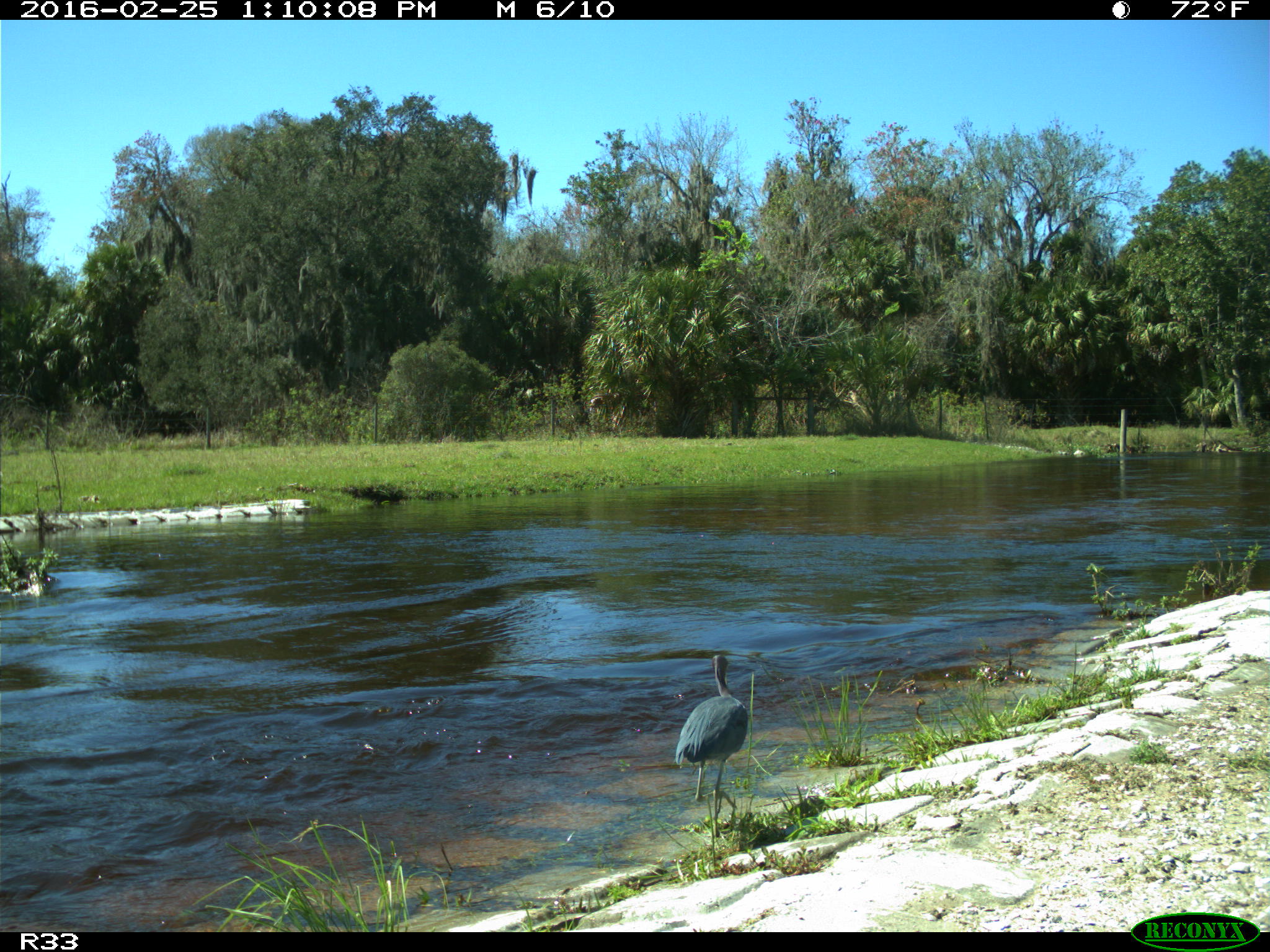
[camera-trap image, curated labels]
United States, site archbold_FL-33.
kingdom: Animalia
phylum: Chordata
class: Aves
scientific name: Aves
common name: birds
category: unidentified bird